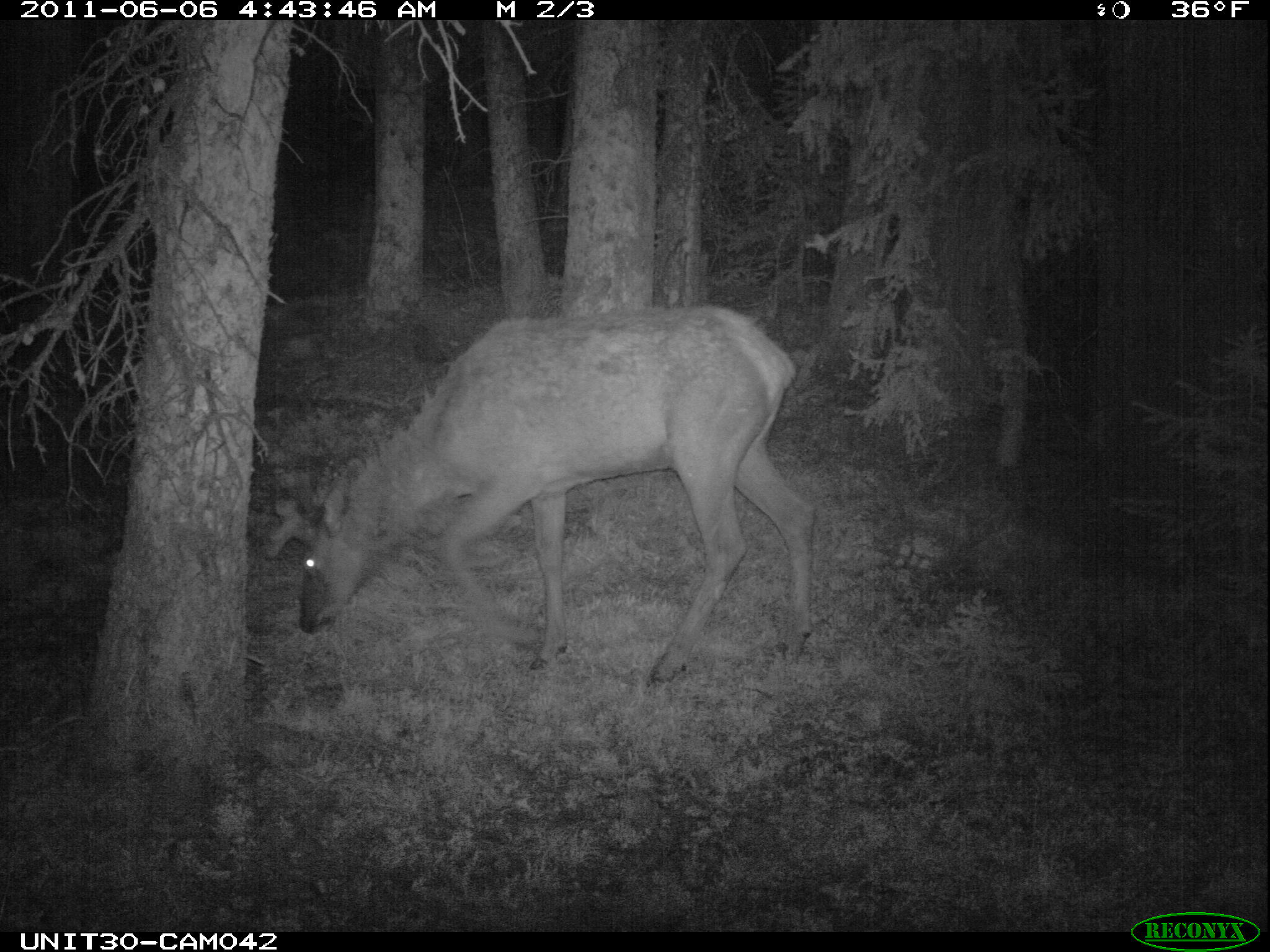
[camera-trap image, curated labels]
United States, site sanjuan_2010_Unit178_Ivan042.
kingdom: Animalia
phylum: Chordata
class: Mammalia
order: Artiodactyla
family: Cervidae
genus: Cervus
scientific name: Cervus elaphus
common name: red deer